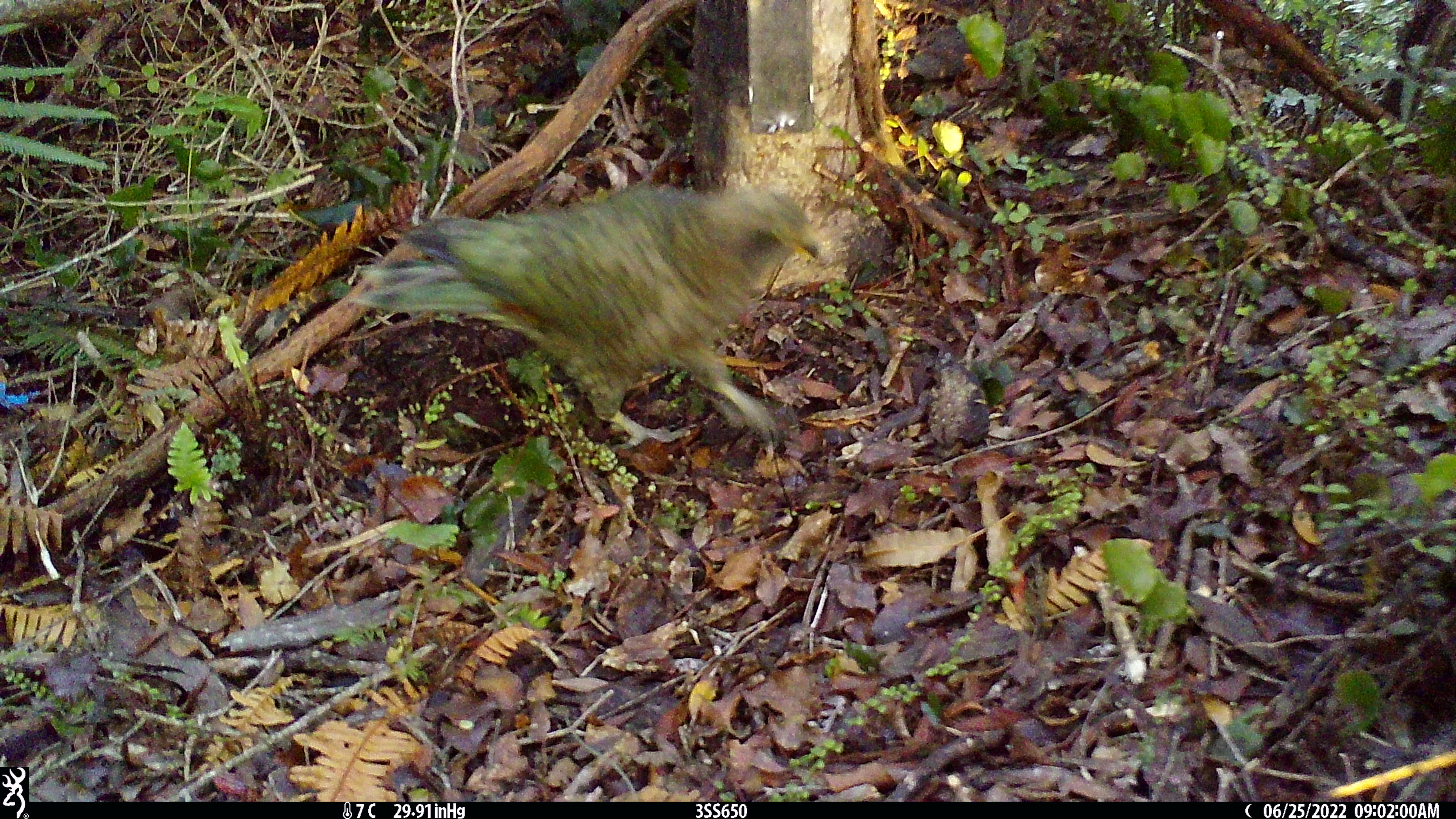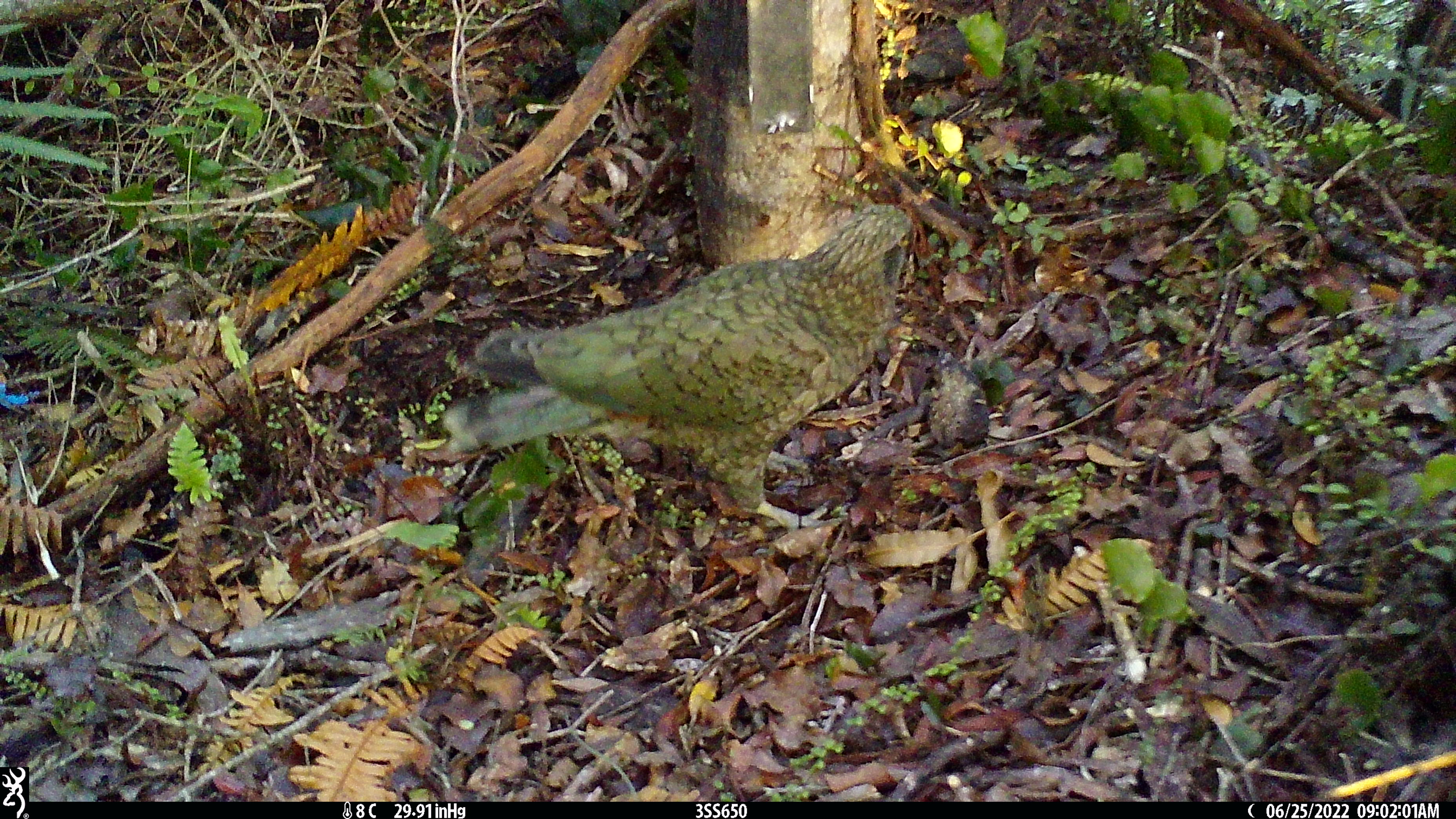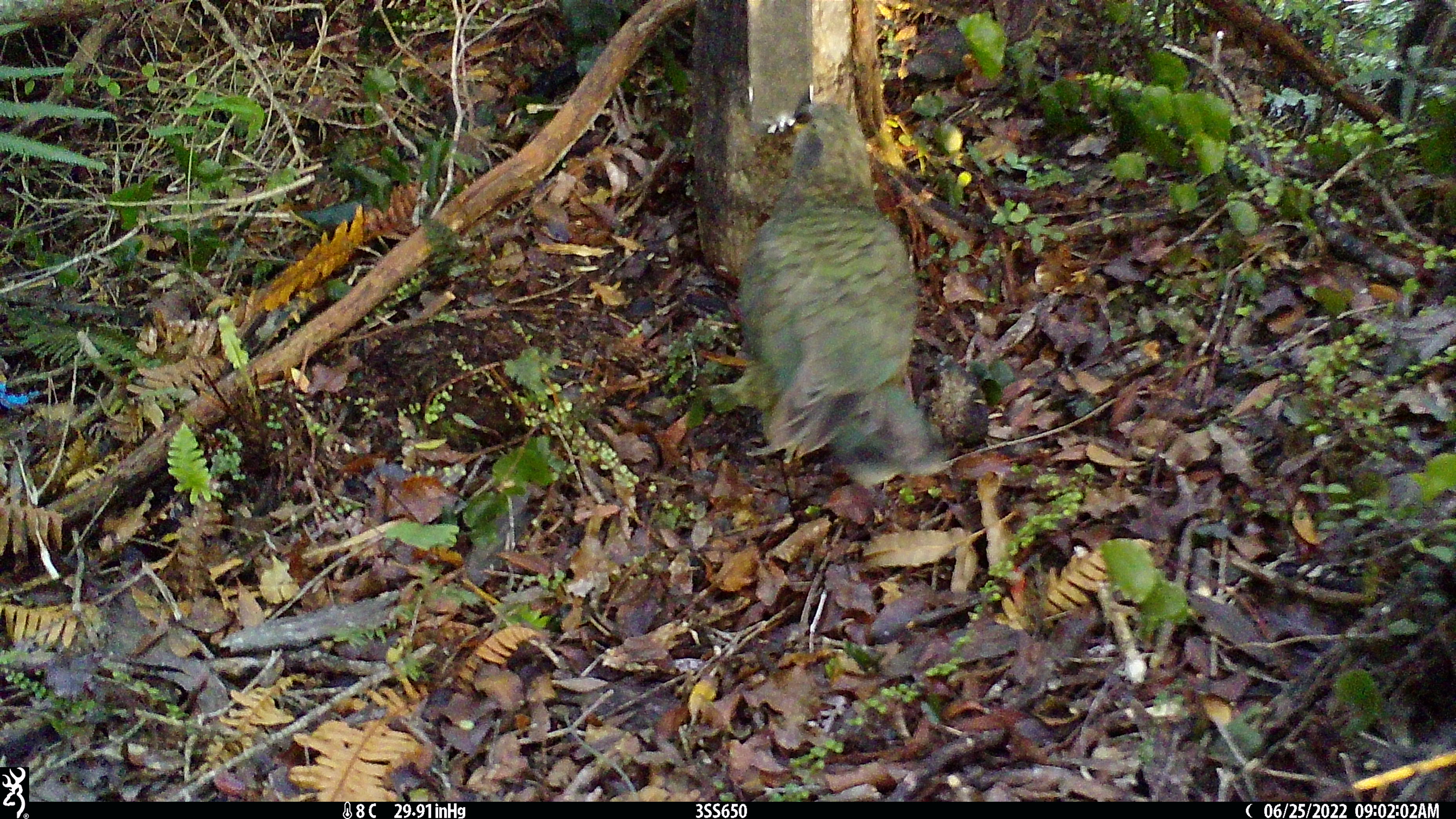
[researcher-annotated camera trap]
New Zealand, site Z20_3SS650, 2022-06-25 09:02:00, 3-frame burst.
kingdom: Animalia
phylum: Chordata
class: Aves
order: Psittaciformes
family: Strigopidae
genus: Nestor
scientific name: Nestor notabilis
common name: kea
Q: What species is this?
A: Kea (Nestor notabilis).